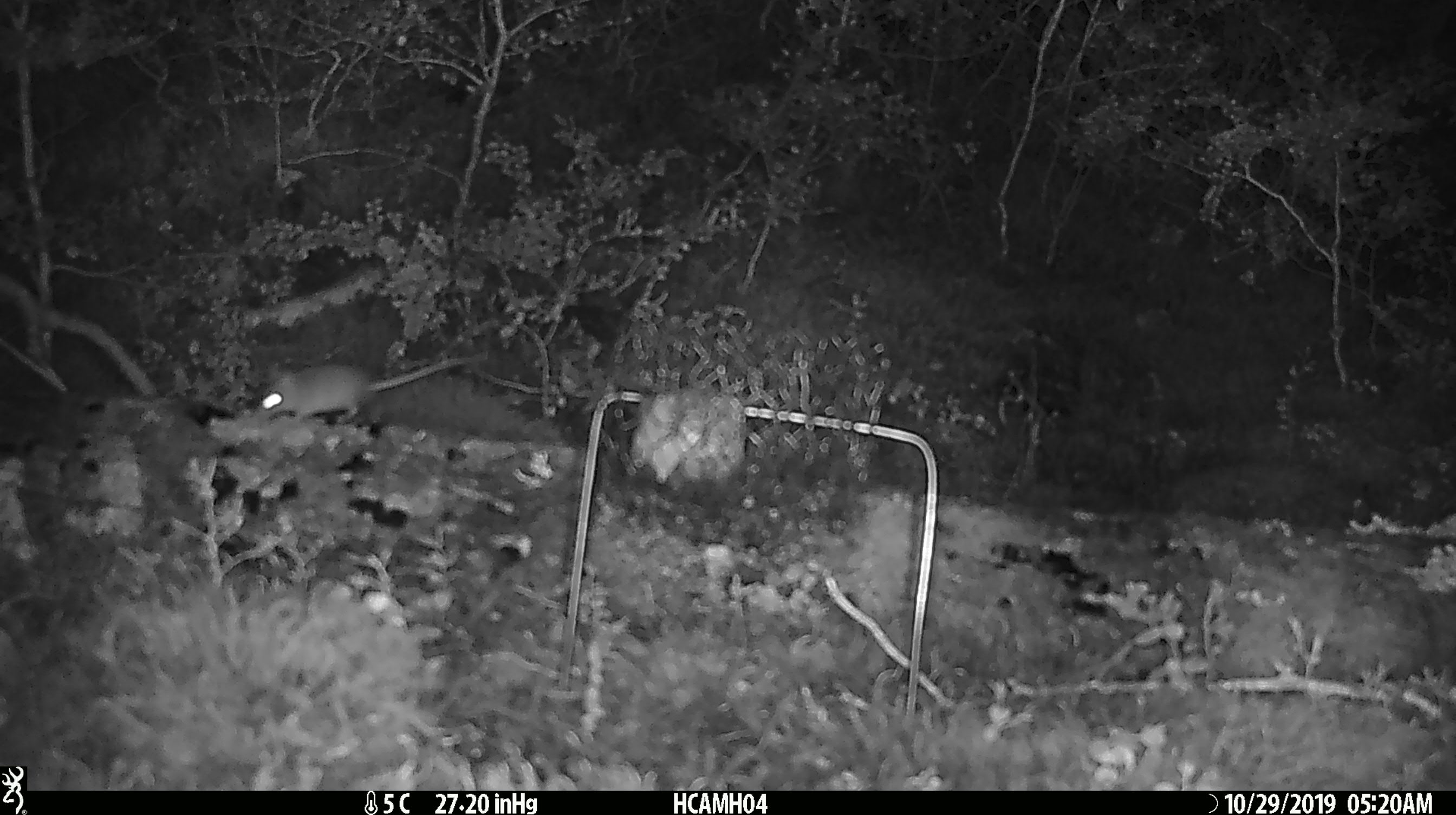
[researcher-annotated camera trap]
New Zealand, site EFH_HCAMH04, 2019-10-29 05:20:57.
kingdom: Animalia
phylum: Chordata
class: Mammalia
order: Rodentia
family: Muridae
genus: Mus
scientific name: Mus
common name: mouse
Mouse (Mus).